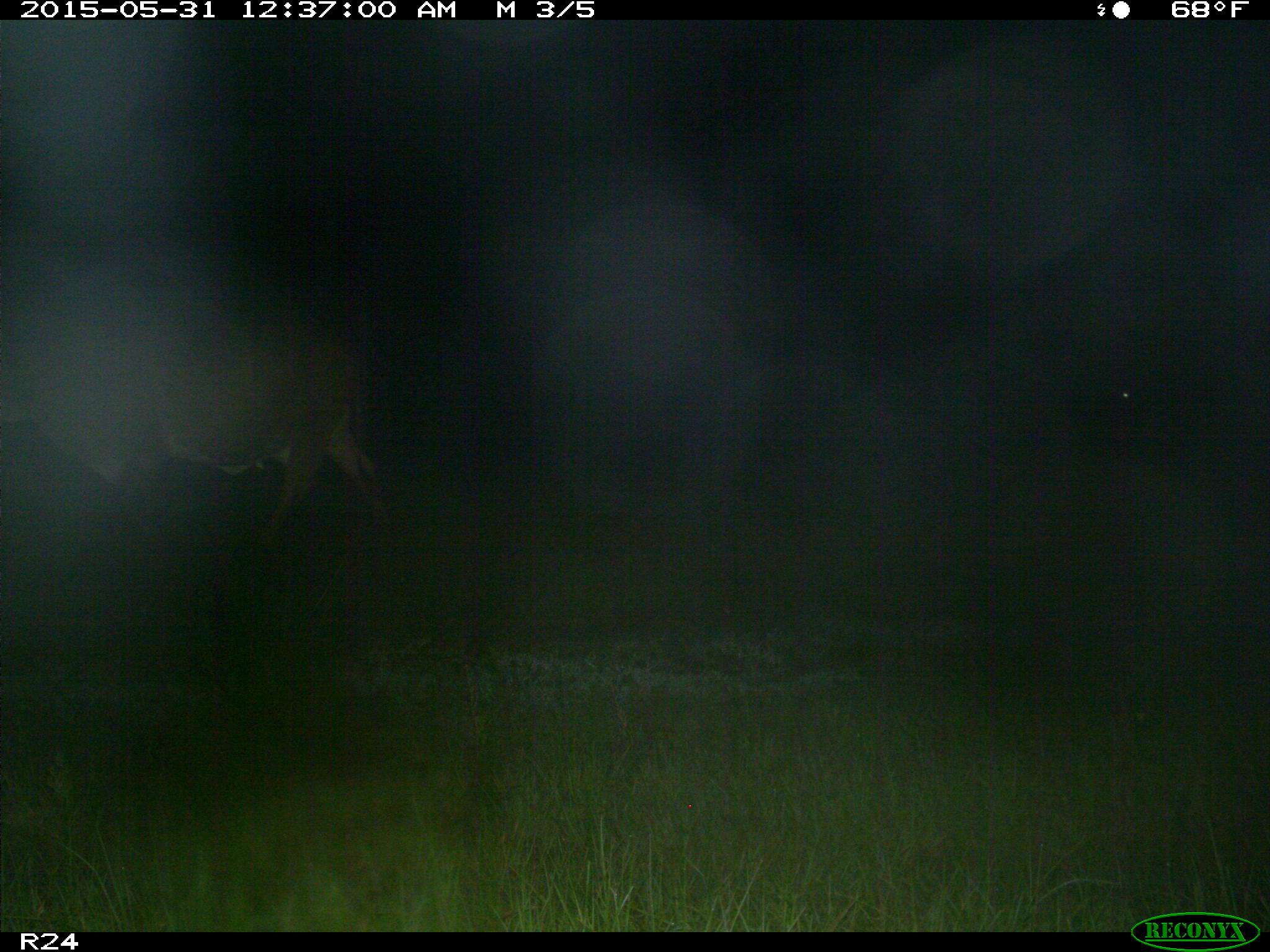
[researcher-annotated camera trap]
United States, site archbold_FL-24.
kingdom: Animalia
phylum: Chordata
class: Mammalia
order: Artiodactyla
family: Bovidae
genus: Bos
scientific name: Bos taurus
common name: domestic cow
Bos taurus (domestic cow).